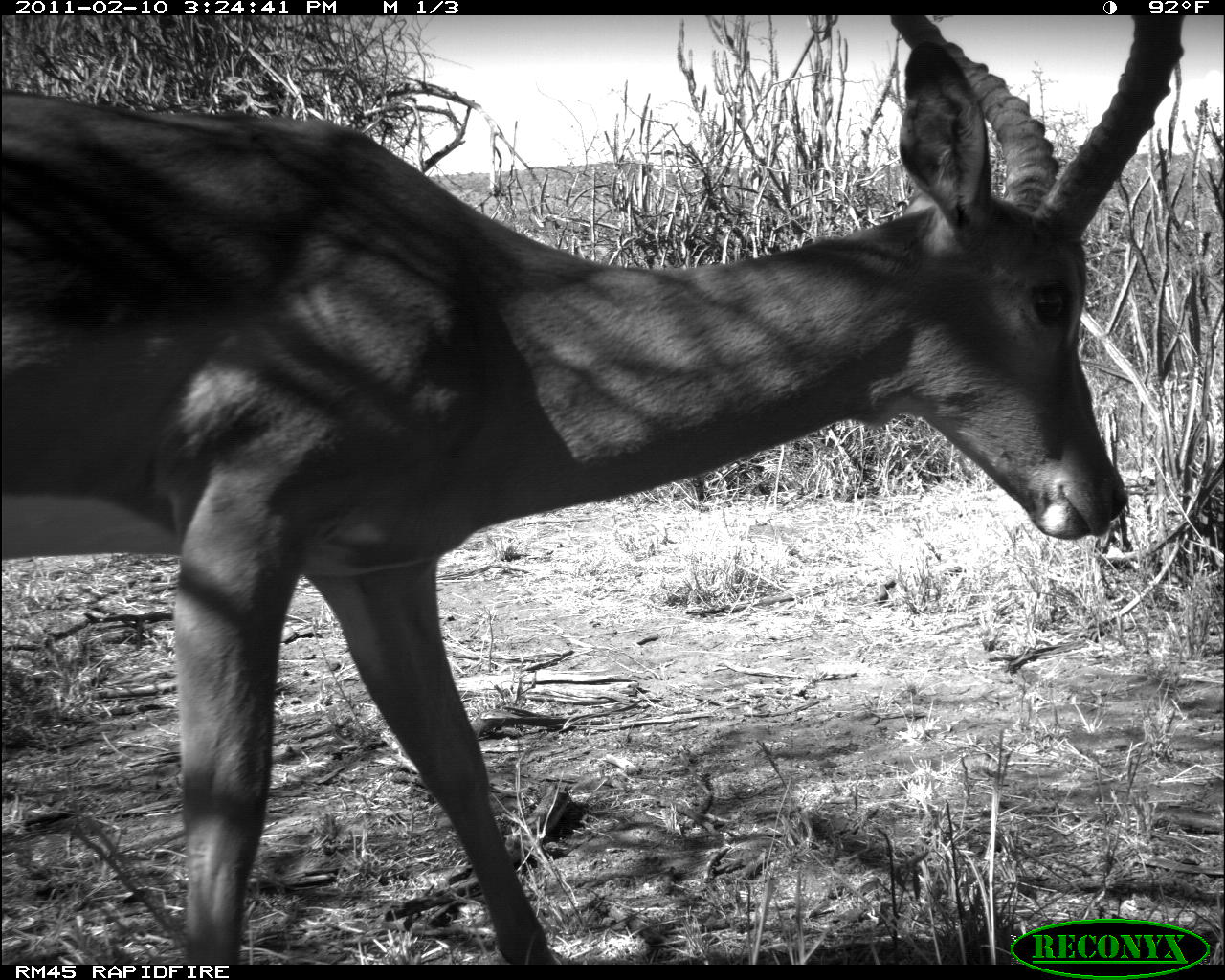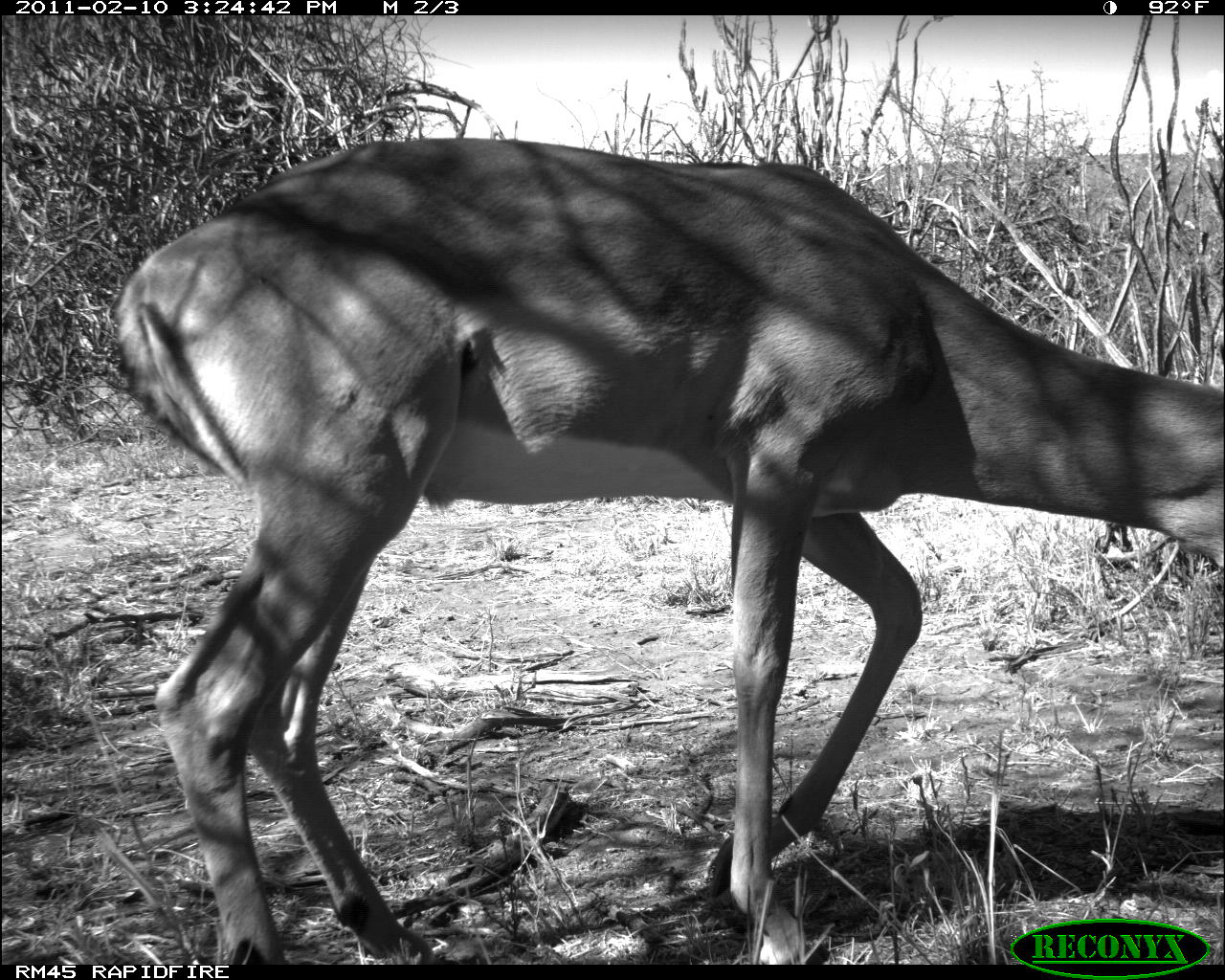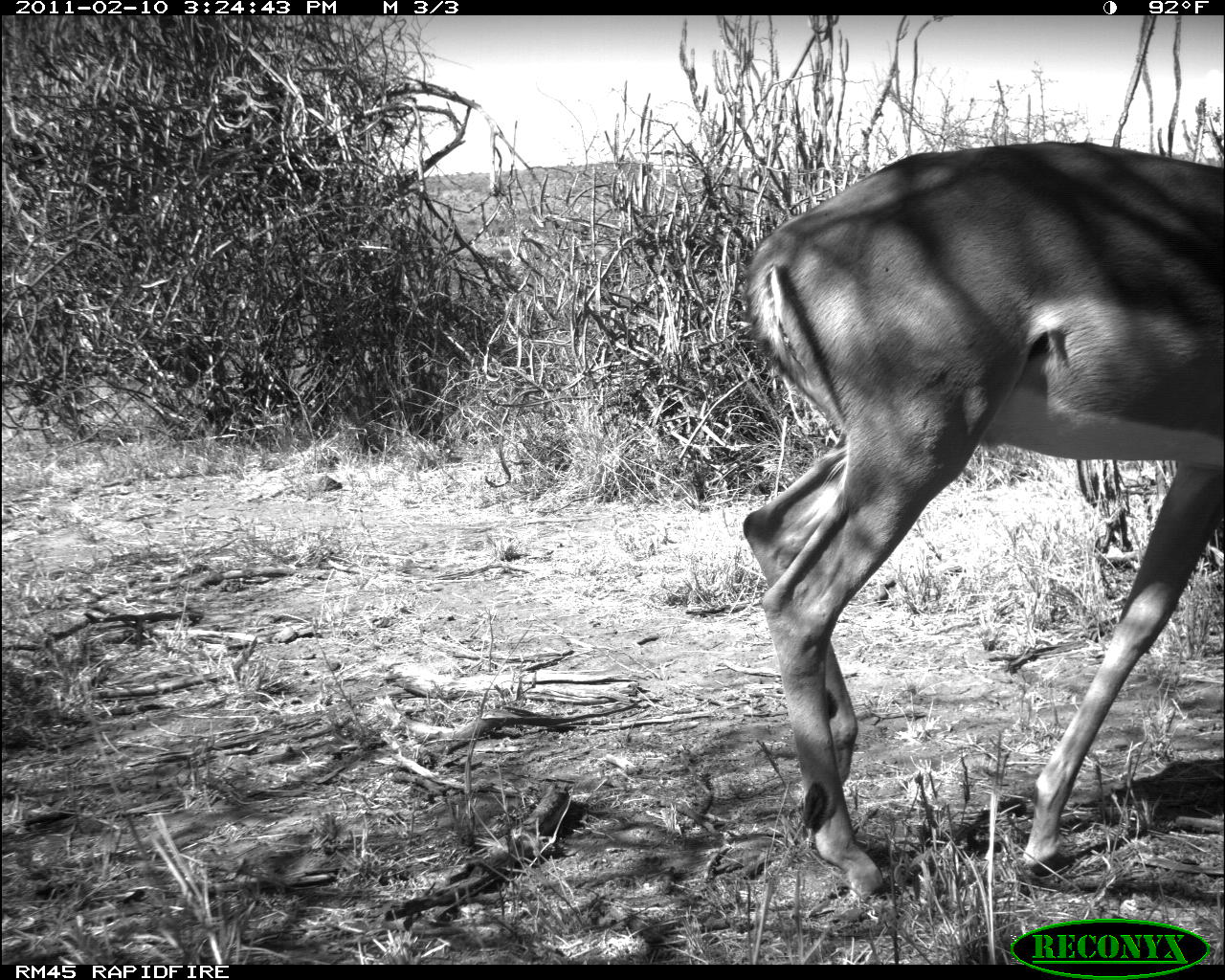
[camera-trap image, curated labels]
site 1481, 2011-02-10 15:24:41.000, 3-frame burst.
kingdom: Animalia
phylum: Chordata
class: Mammalia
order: Artiodactyla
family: Bovidae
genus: Aepyceros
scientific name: Aepyceros melampus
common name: impala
Aepyceros melampus (impala), count 1.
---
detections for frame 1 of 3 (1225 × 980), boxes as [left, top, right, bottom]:
aepyceros melampus: [0, 14, 1185, 962]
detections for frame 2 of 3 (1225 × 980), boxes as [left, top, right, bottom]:
aepyceros melampus: [114, 137, 1224, 960]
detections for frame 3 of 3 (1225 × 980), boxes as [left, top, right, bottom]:
aepyceros melampus: [739, 137, 1222, 896]